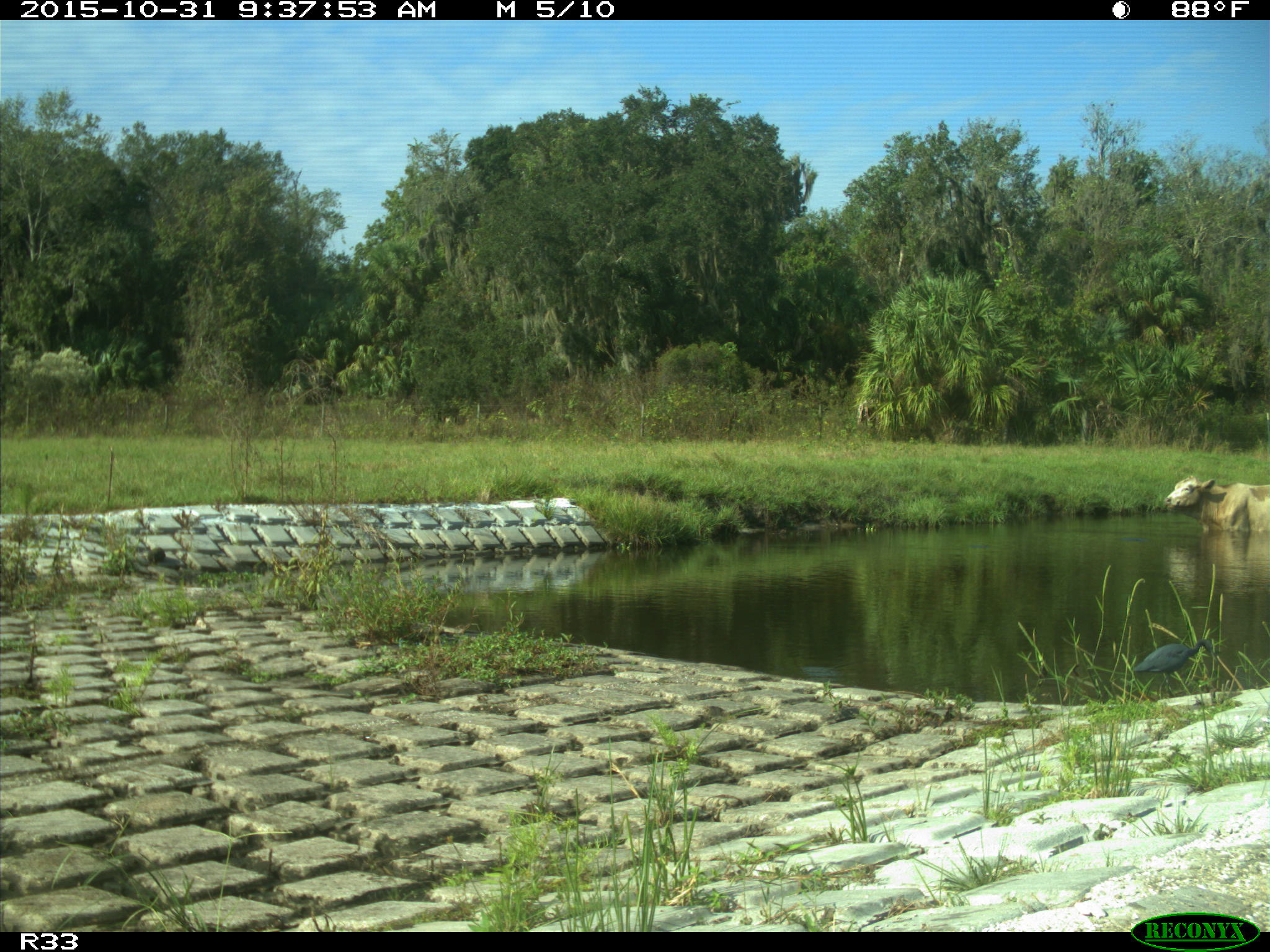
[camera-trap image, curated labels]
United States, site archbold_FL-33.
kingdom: Animalia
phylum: Chordata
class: Mammalia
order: Artiodactyla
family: Bovidae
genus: Bos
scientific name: Bos taurus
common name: domestic cow